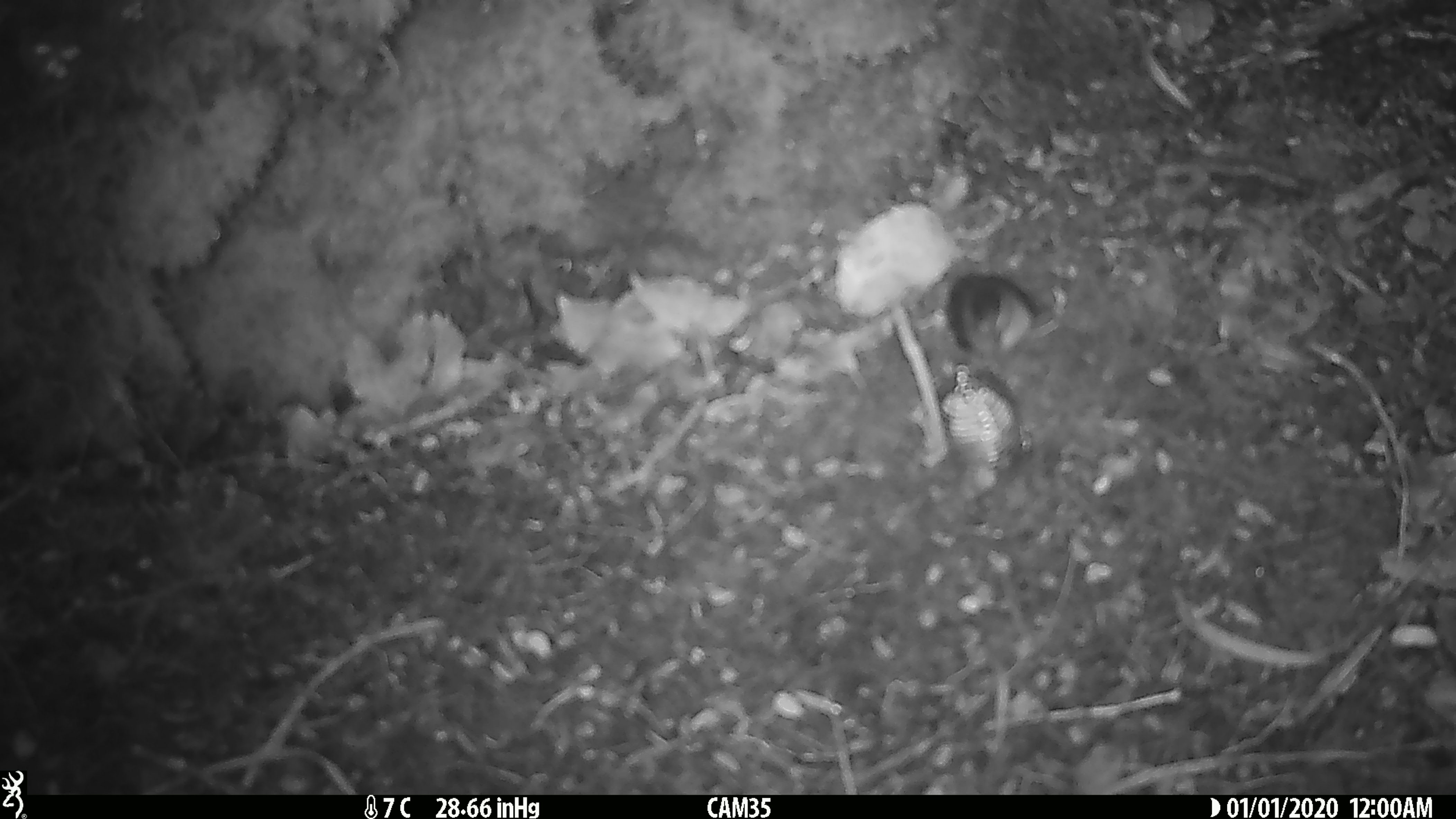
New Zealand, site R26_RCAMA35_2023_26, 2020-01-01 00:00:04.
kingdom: Animalia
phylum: Chordata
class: Aves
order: Passeriformes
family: Acanthisittidae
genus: Acanthisitta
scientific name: Acanthisitta chloris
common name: rifleman